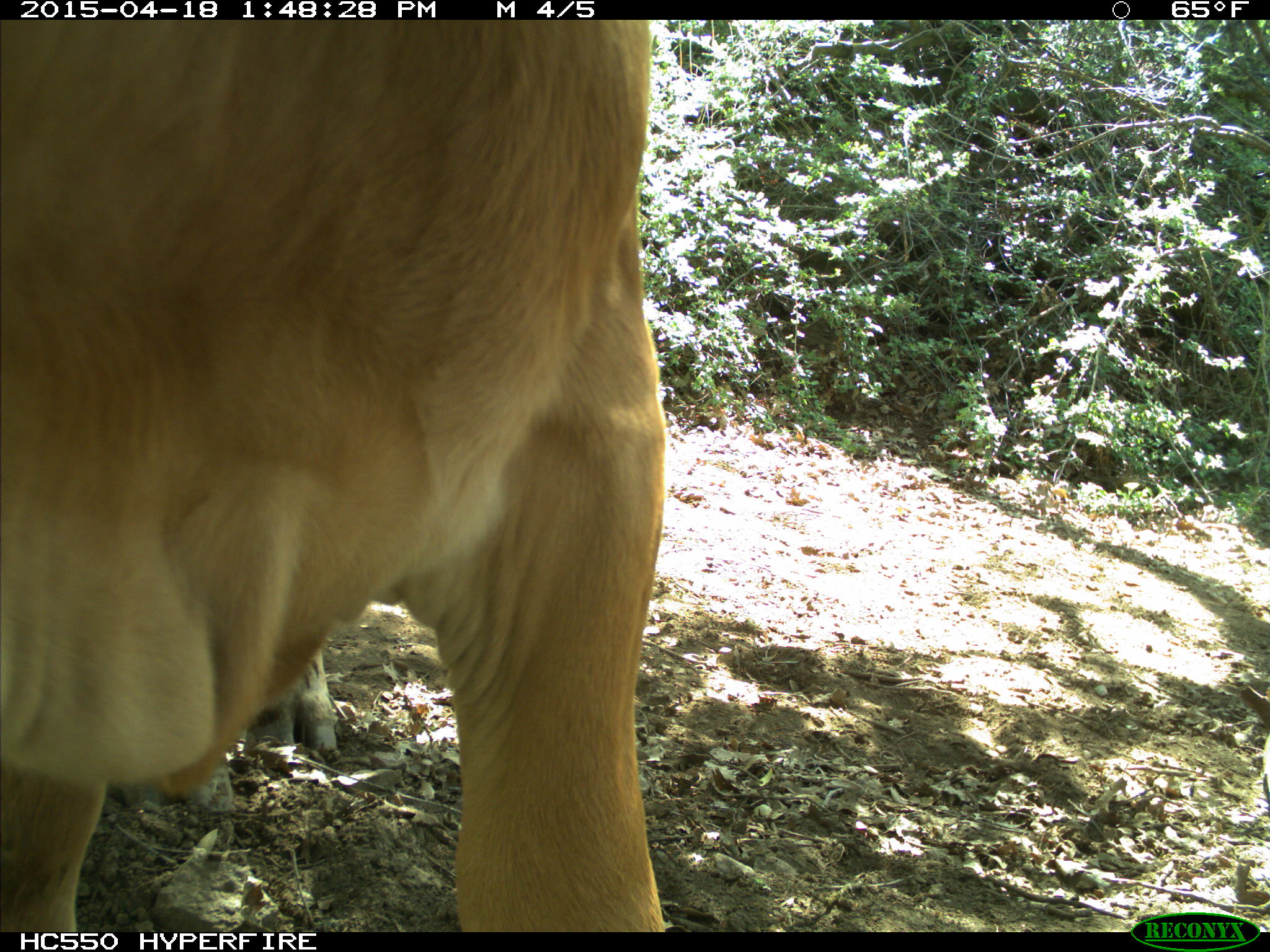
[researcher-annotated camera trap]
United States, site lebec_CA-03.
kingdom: Animalia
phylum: Chordata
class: Mammalia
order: Artiodactyla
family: Bovidae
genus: Bos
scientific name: Bos taurus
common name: domestic cow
Bos taurus (domestic cow).